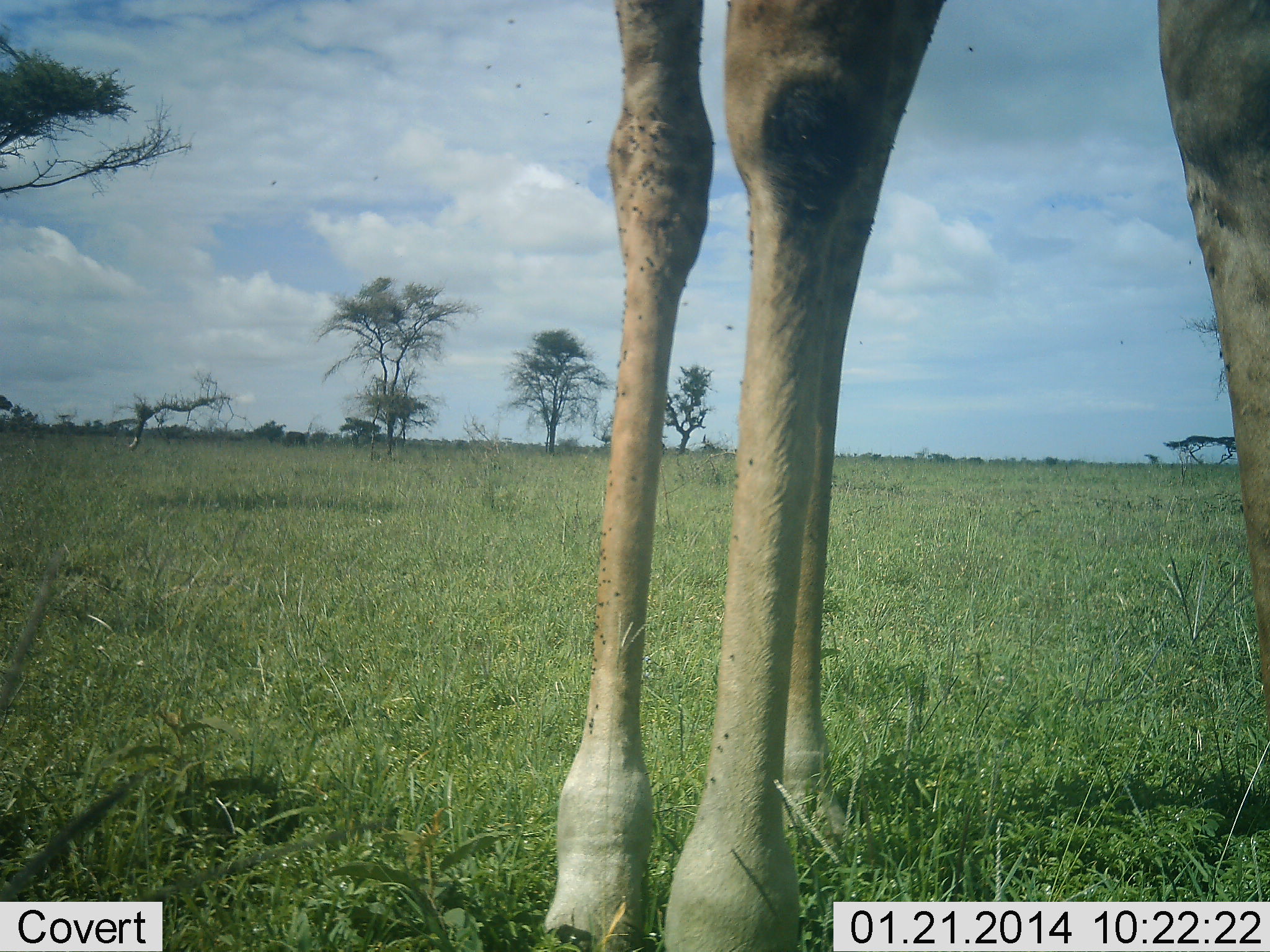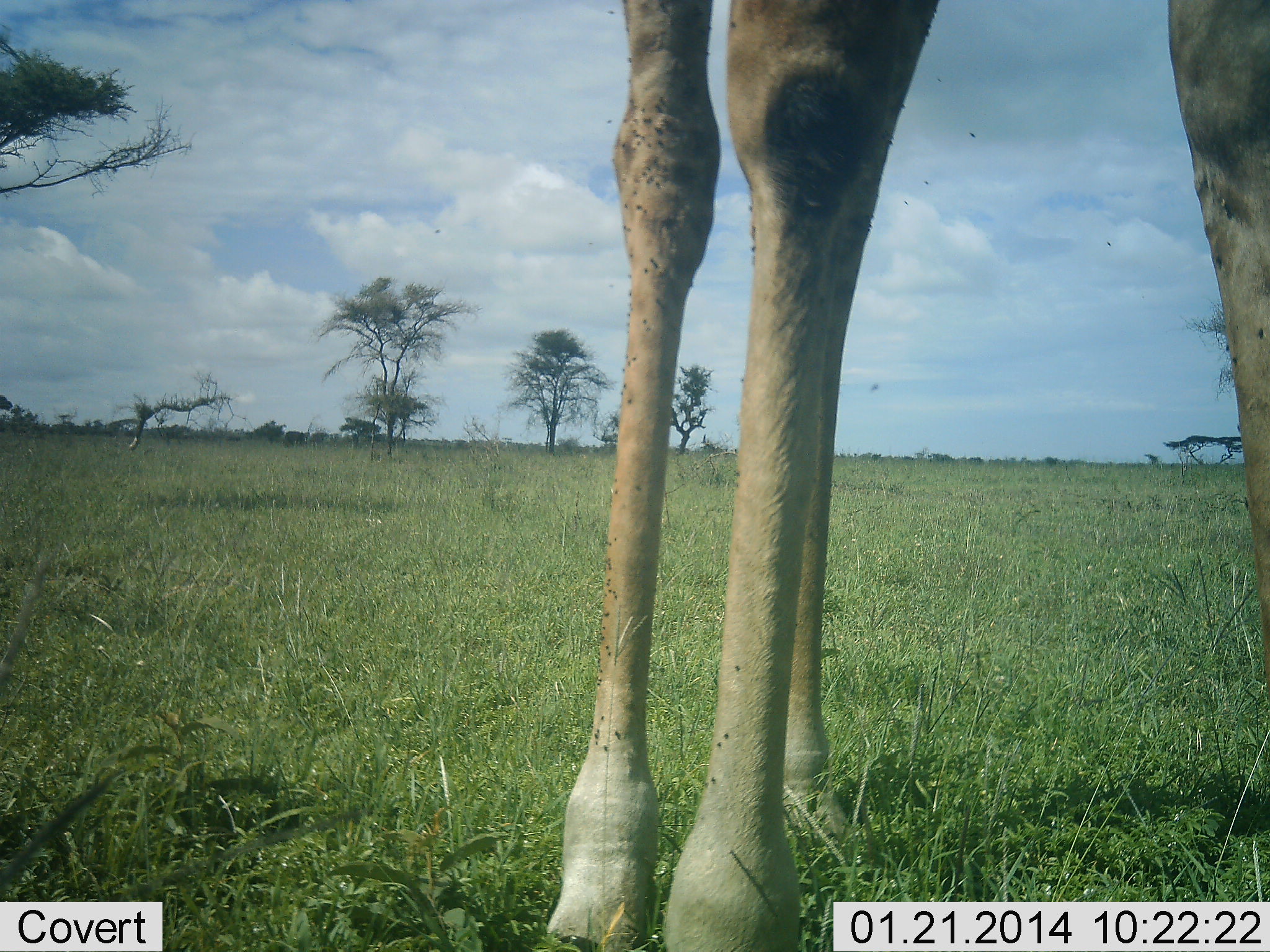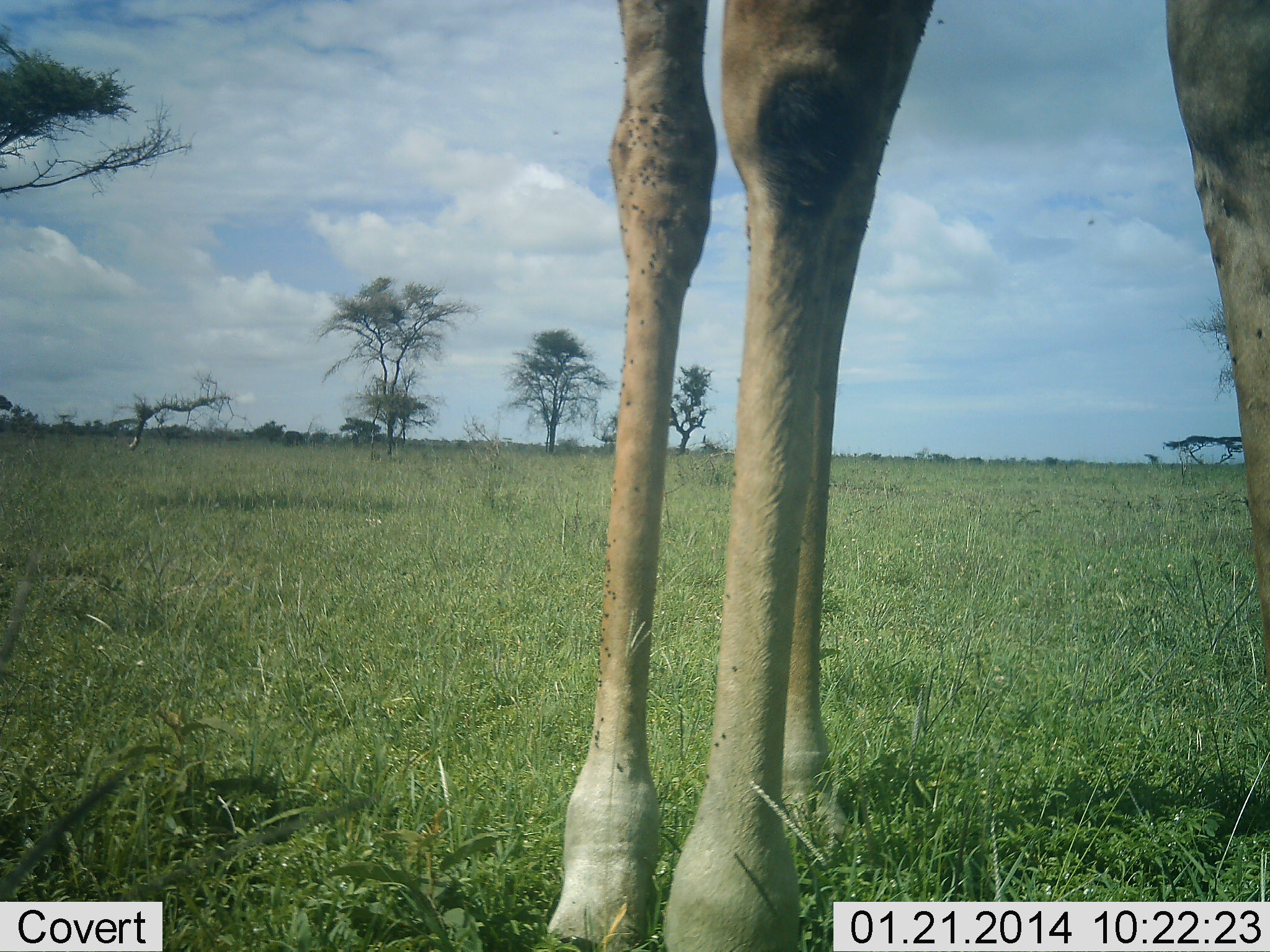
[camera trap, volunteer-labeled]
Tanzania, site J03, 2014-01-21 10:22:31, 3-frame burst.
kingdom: Animalia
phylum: Chordata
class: Mammalia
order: Artiodactyla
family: Giraffidae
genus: Giraffa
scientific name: Giraffa camelopardalis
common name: giraffe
Giraffe (Giraffa camelopardalis), count 1. Behavior (volunteer vote fractions): standing 100%, resting 0%, moving 0%, interacting 0%. Young present (vote fraction): 0%. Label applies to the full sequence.